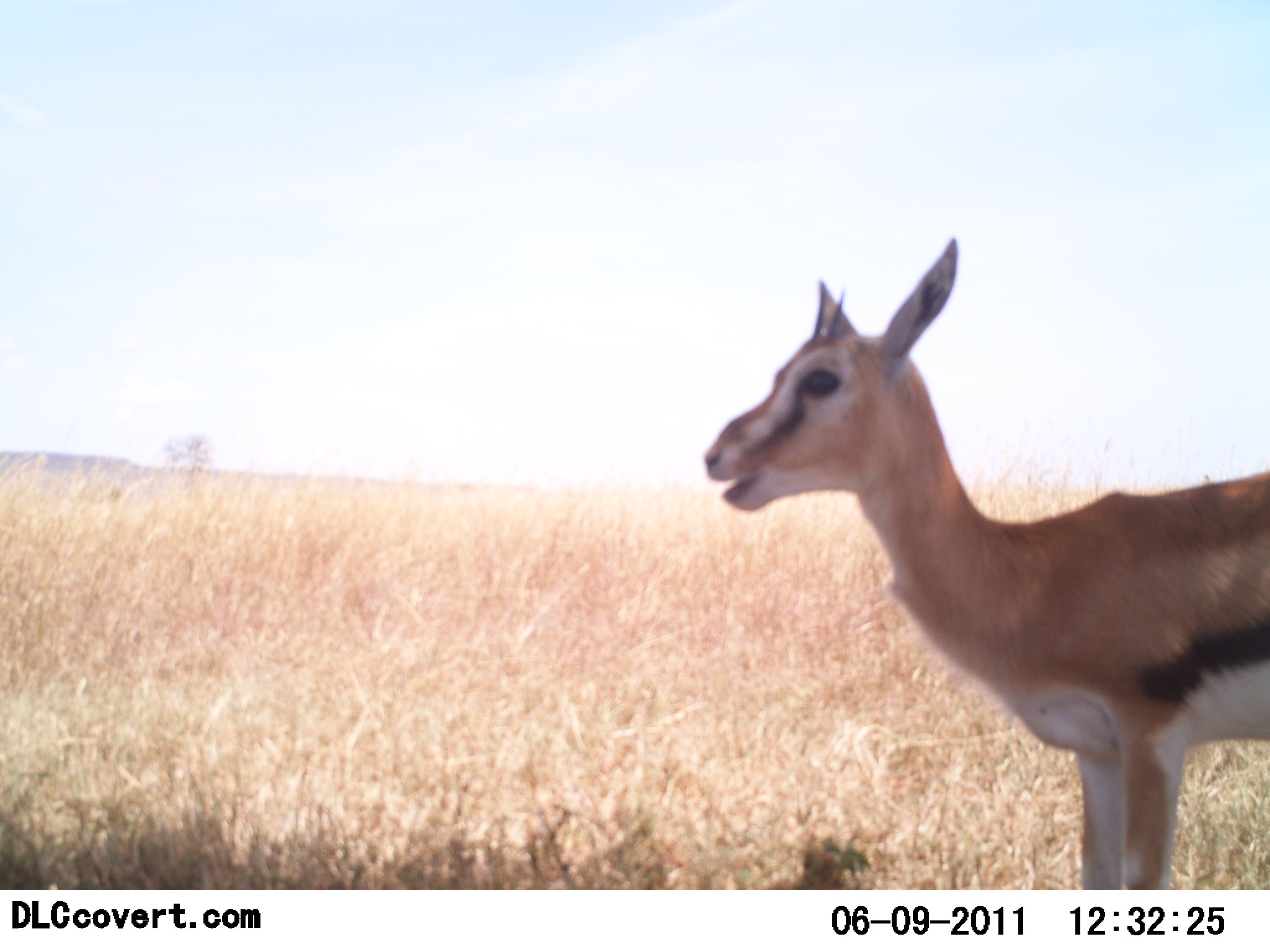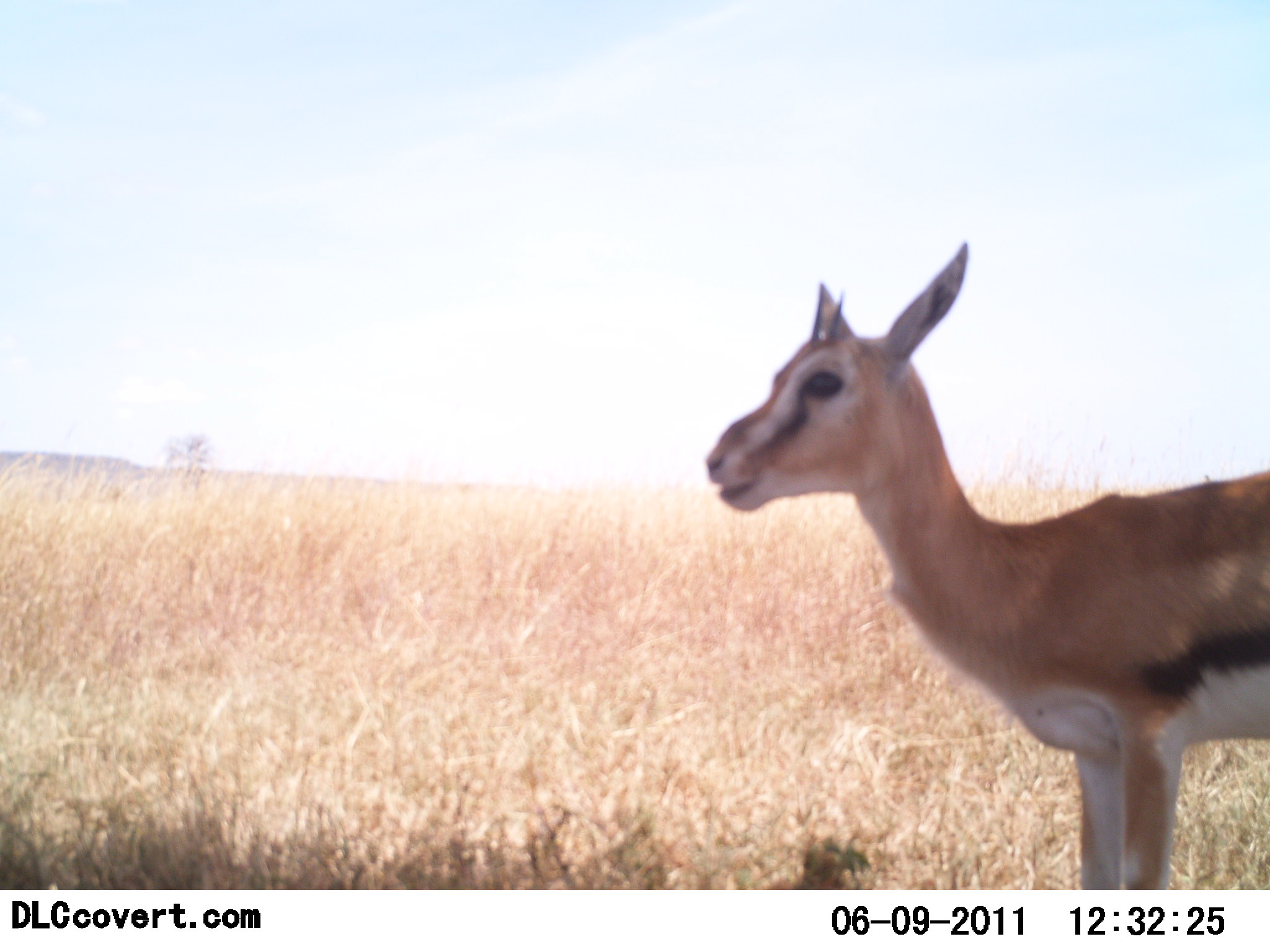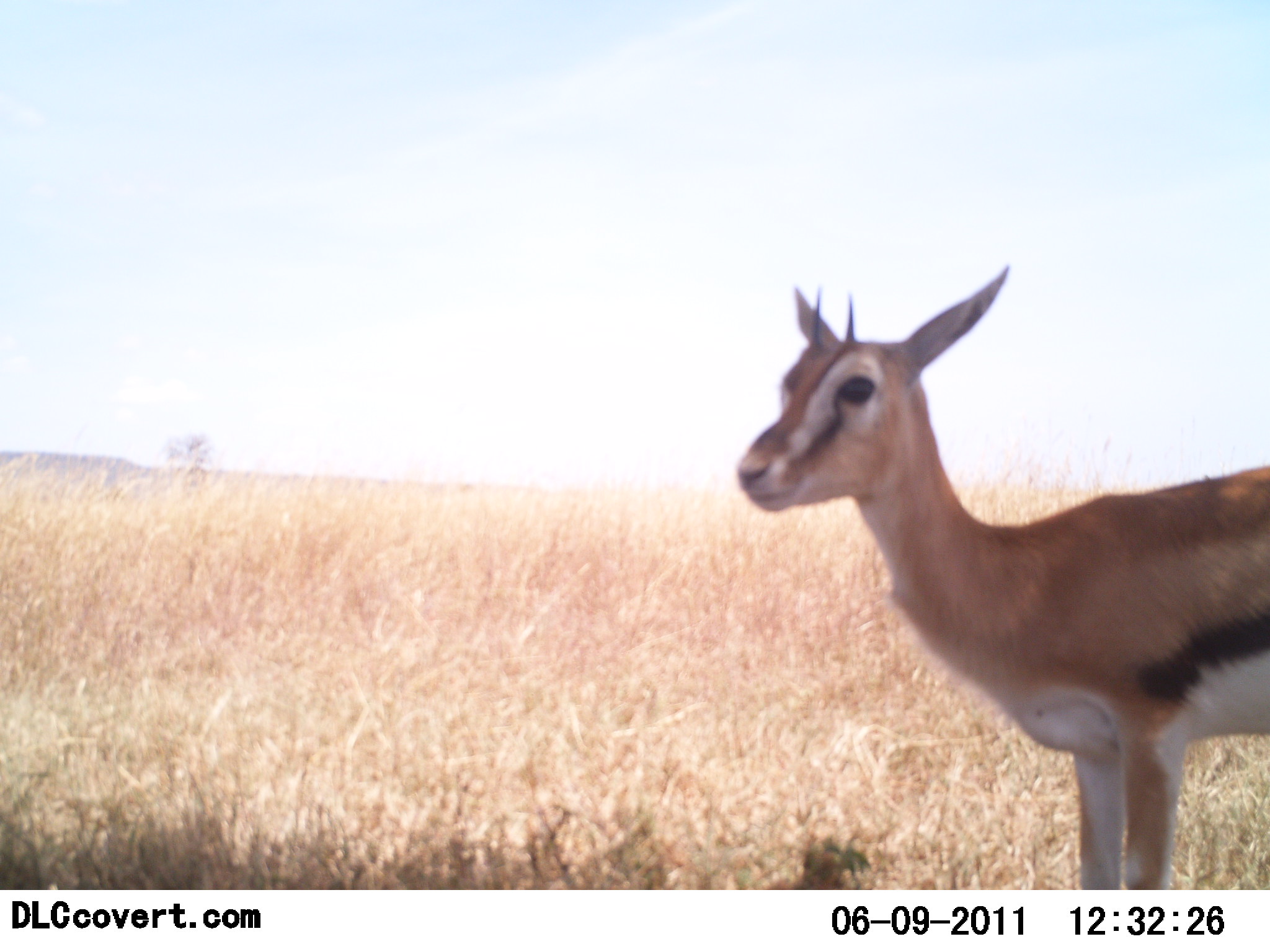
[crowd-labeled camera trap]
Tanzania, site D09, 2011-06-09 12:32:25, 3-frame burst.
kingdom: Animalia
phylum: Chordata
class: Mammalia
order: Artiodactyla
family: Bovidae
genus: Eudorcas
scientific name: Eudorcas thomsonii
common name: thomson's gazelle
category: gazellethomsons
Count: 1.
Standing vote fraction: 100%.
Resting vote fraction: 0%.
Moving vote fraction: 0%.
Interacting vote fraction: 0%.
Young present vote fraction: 20%.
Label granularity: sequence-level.